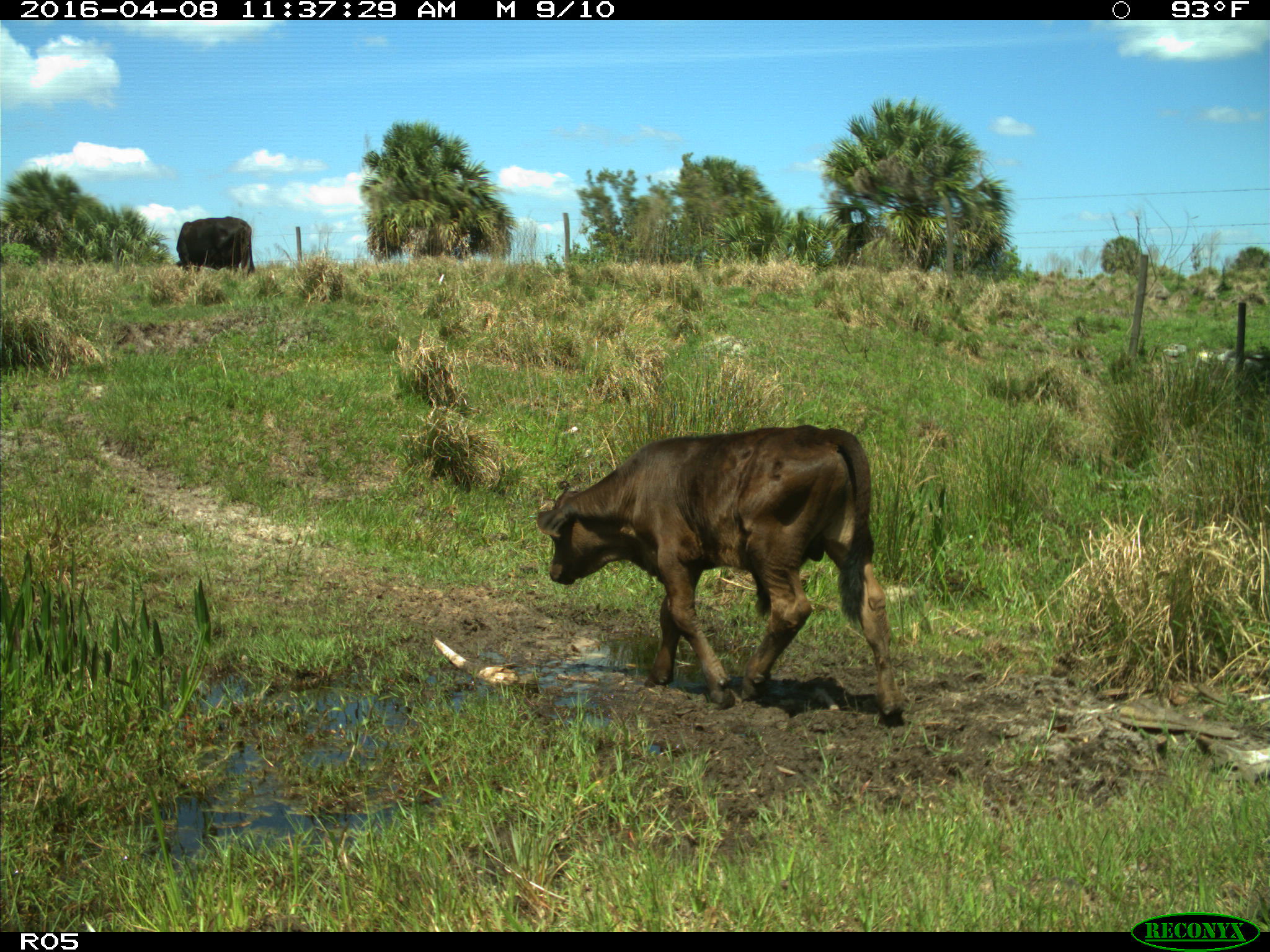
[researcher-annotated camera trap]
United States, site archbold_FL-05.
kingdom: Animalia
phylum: Chordata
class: Mammalia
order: Artiodactyla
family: Bovidae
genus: Bos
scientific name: Bos taurus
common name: domestic cow